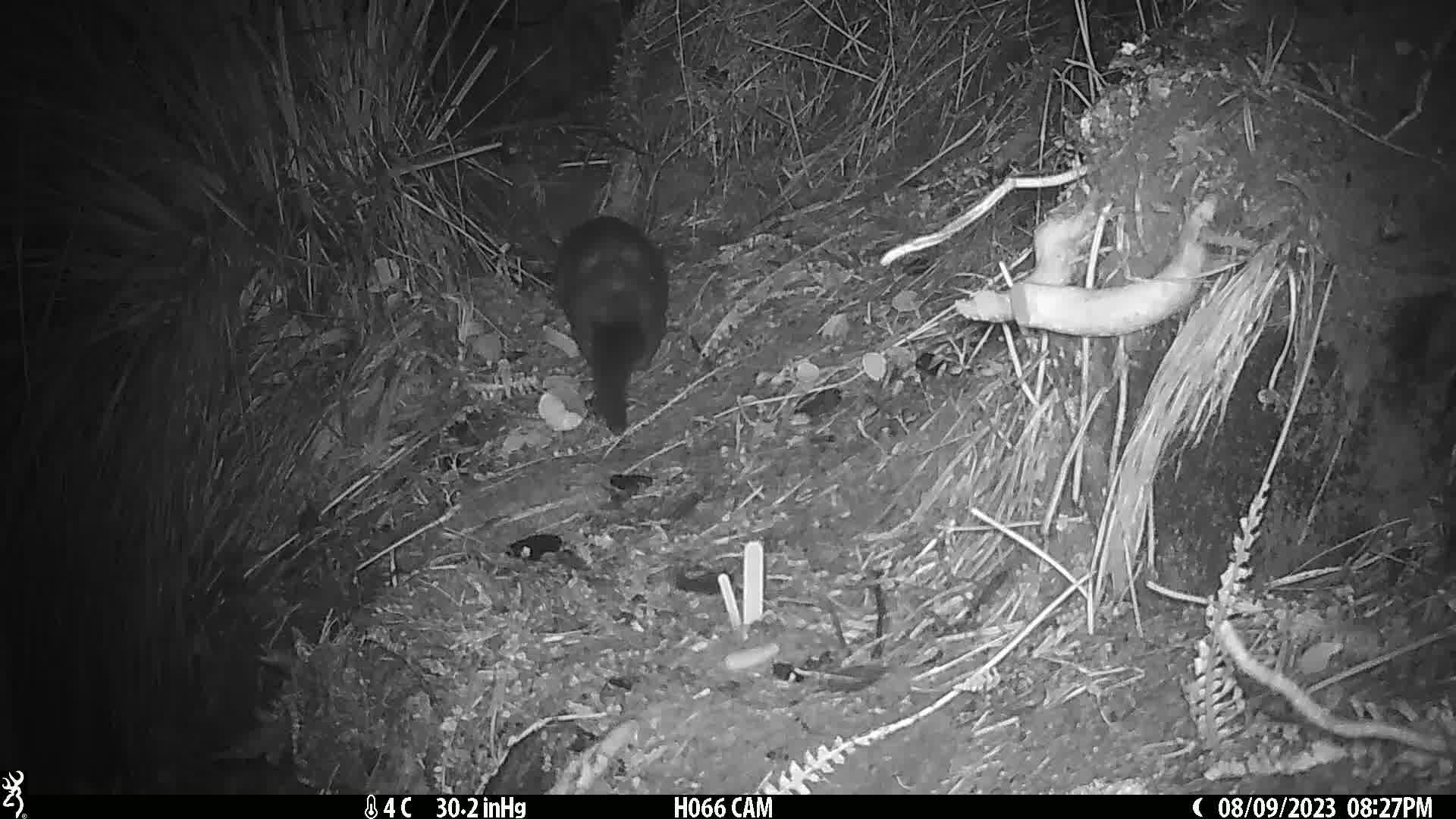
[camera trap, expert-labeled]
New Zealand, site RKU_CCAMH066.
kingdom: Animalia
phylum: Chordata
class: Mammalia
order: Diprotodontia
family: Phalangeridae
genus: Trichosurus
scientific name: Trichosurus vulpecula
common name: common brushtail possum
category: possum